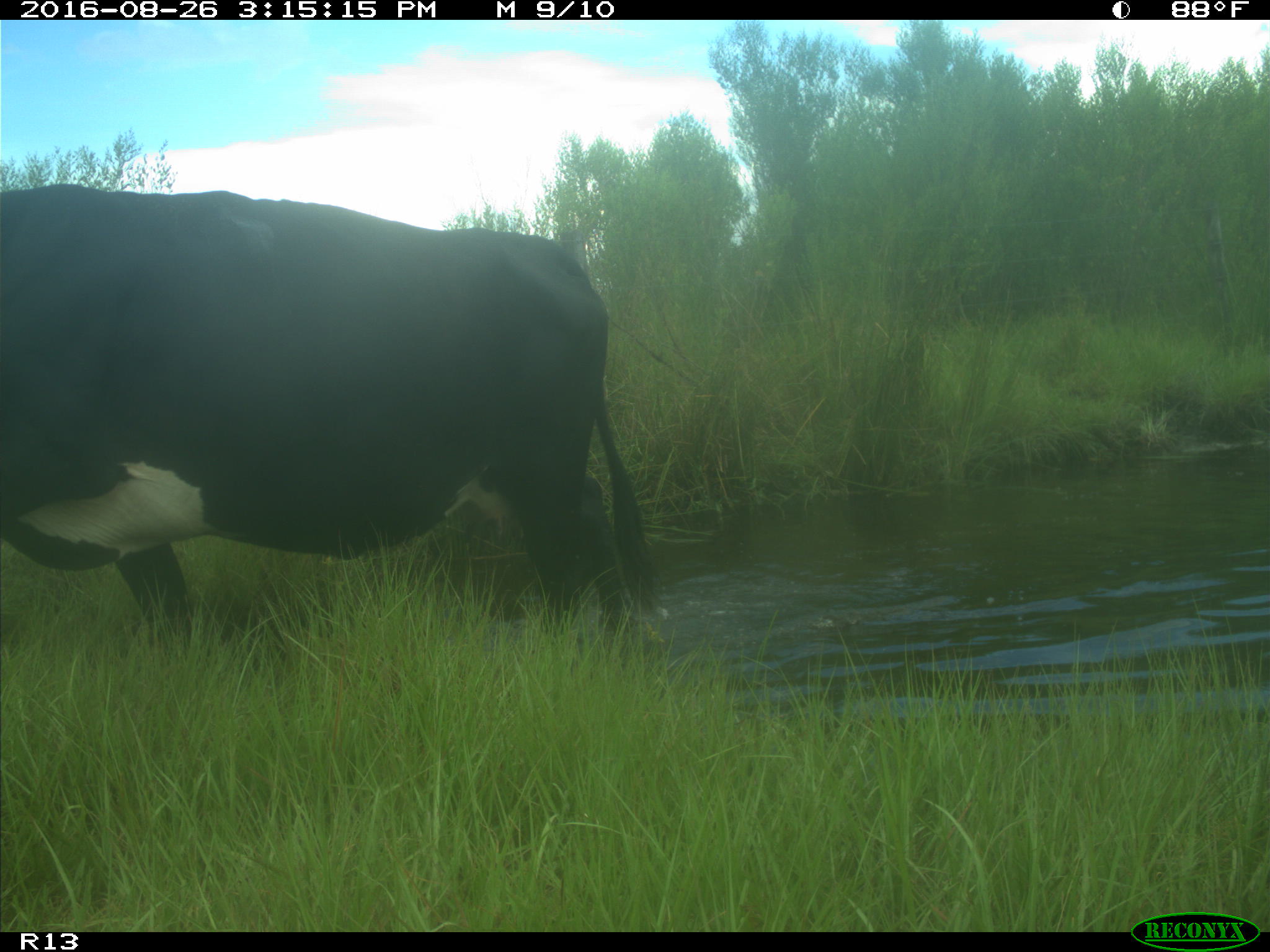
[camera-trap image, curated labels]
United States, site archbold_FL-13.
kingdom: Animalia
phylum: Chordata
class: Mammalia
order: Artiodactyla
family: Bovidae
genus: Bos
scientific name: Bos taurus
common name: domestic cow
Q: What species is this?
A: Bos taurus (domestic cow).